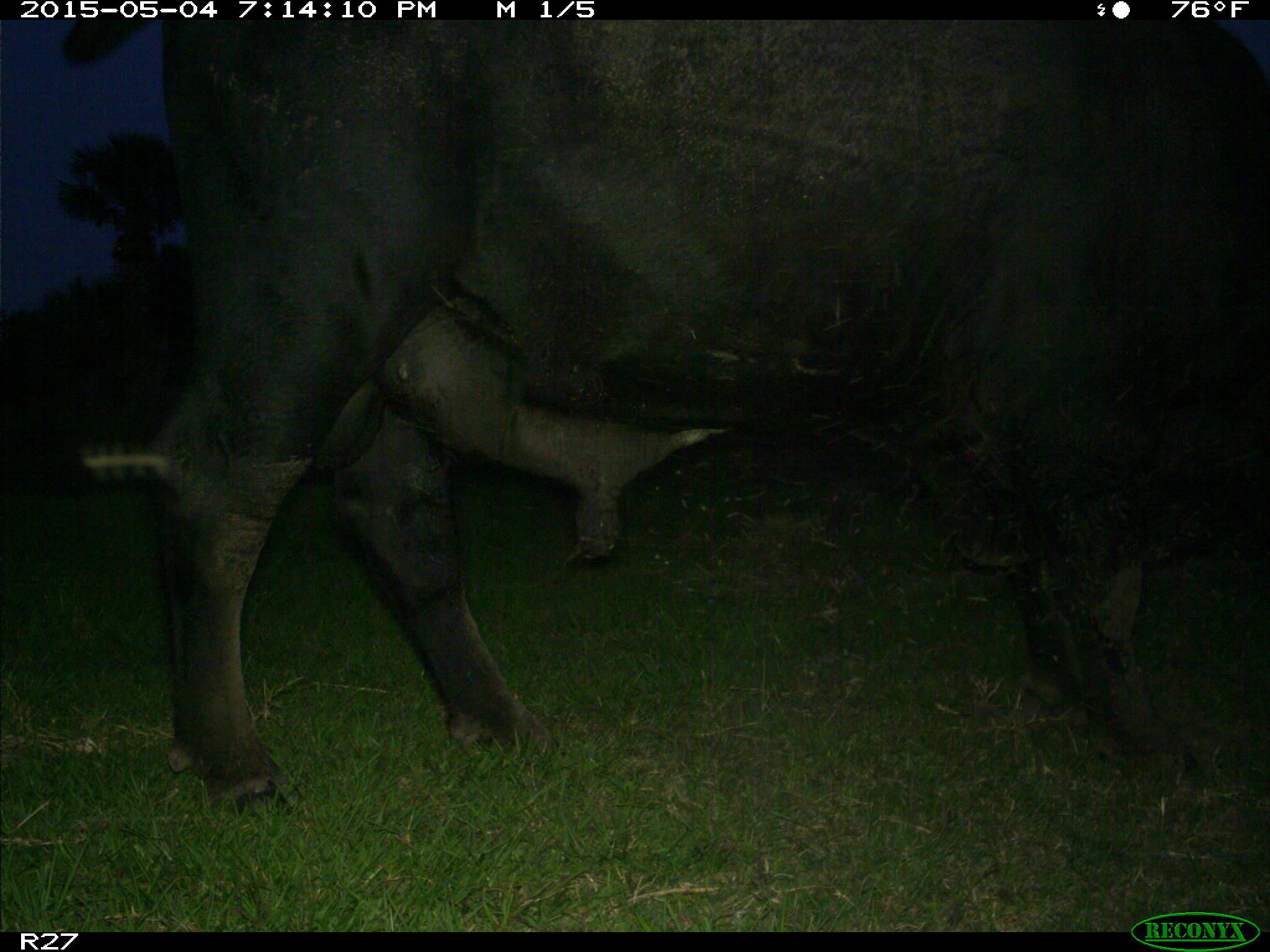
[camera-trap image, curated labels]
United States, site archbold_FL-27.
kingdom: Animalia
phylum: Chordata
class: Mammalia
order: Artiodactyla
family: Bovidae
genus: Bos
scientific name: Bos taurus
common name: domestic cow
Bos taurus (domestic cow).